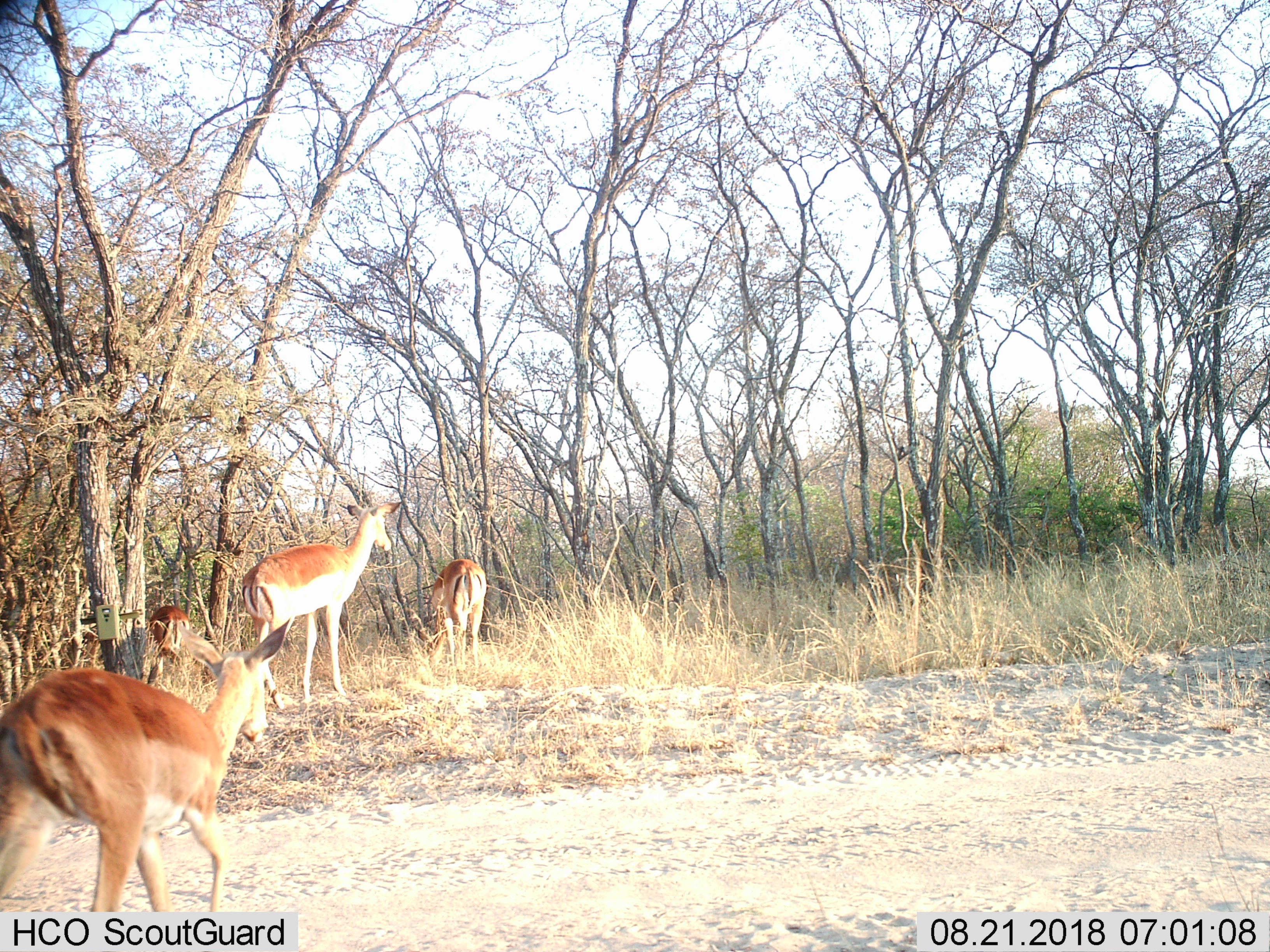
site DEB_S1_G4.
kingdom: Animalia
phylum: Chordata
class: Mammalia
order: Artiodactyla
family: Bovidae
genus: Aepyceros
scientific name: Aepyceros melampus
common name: impala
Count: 4.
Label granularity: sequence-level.